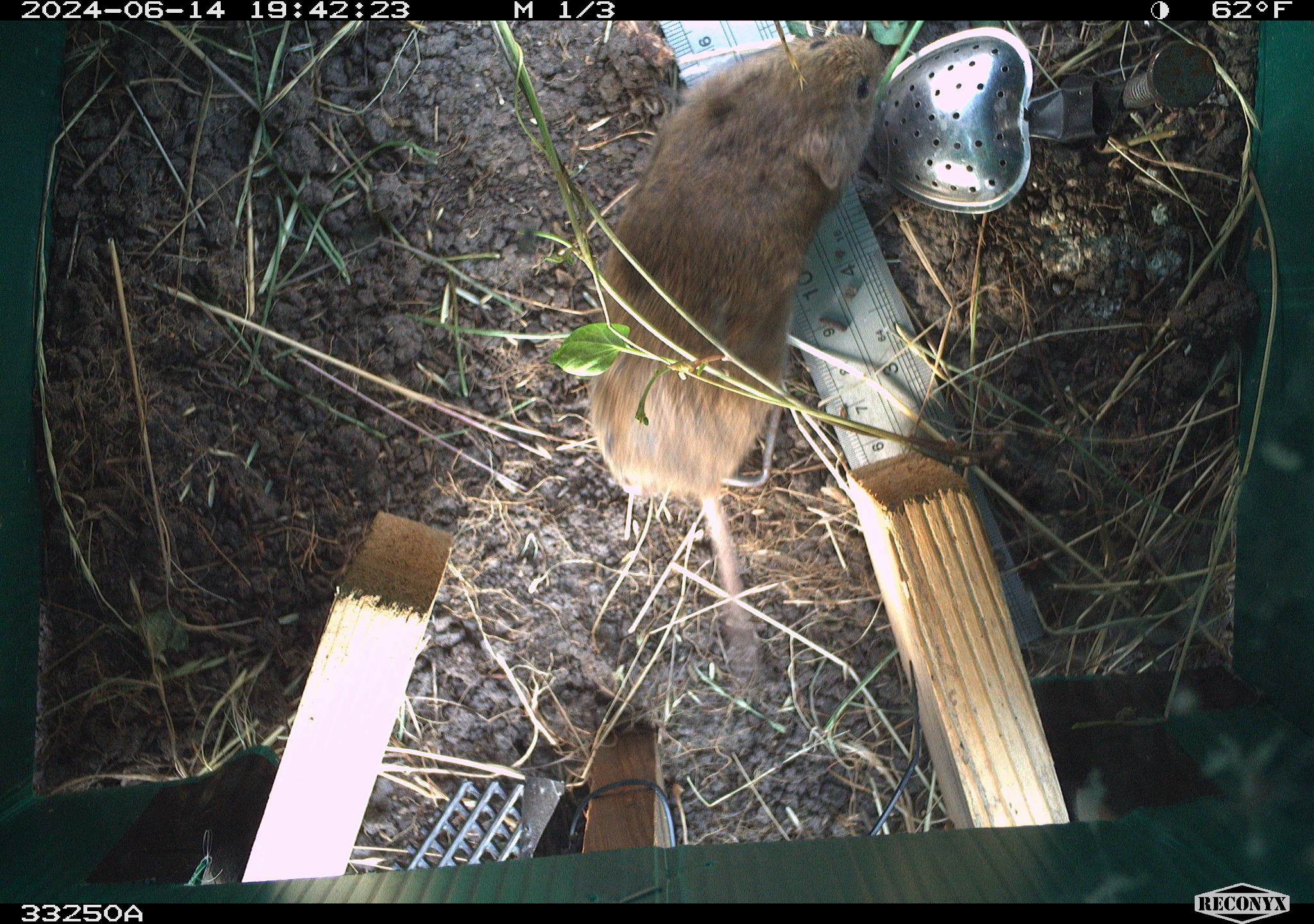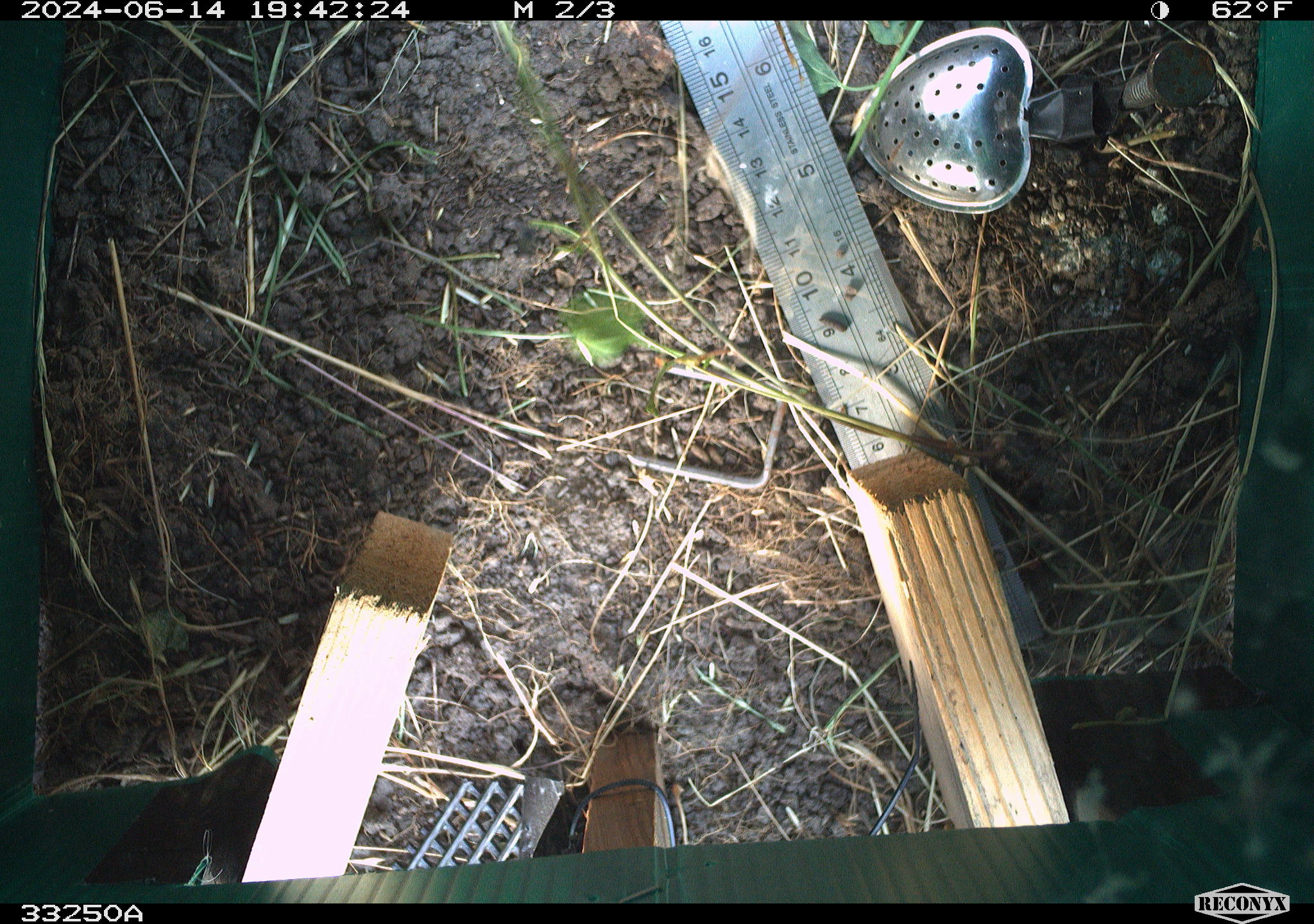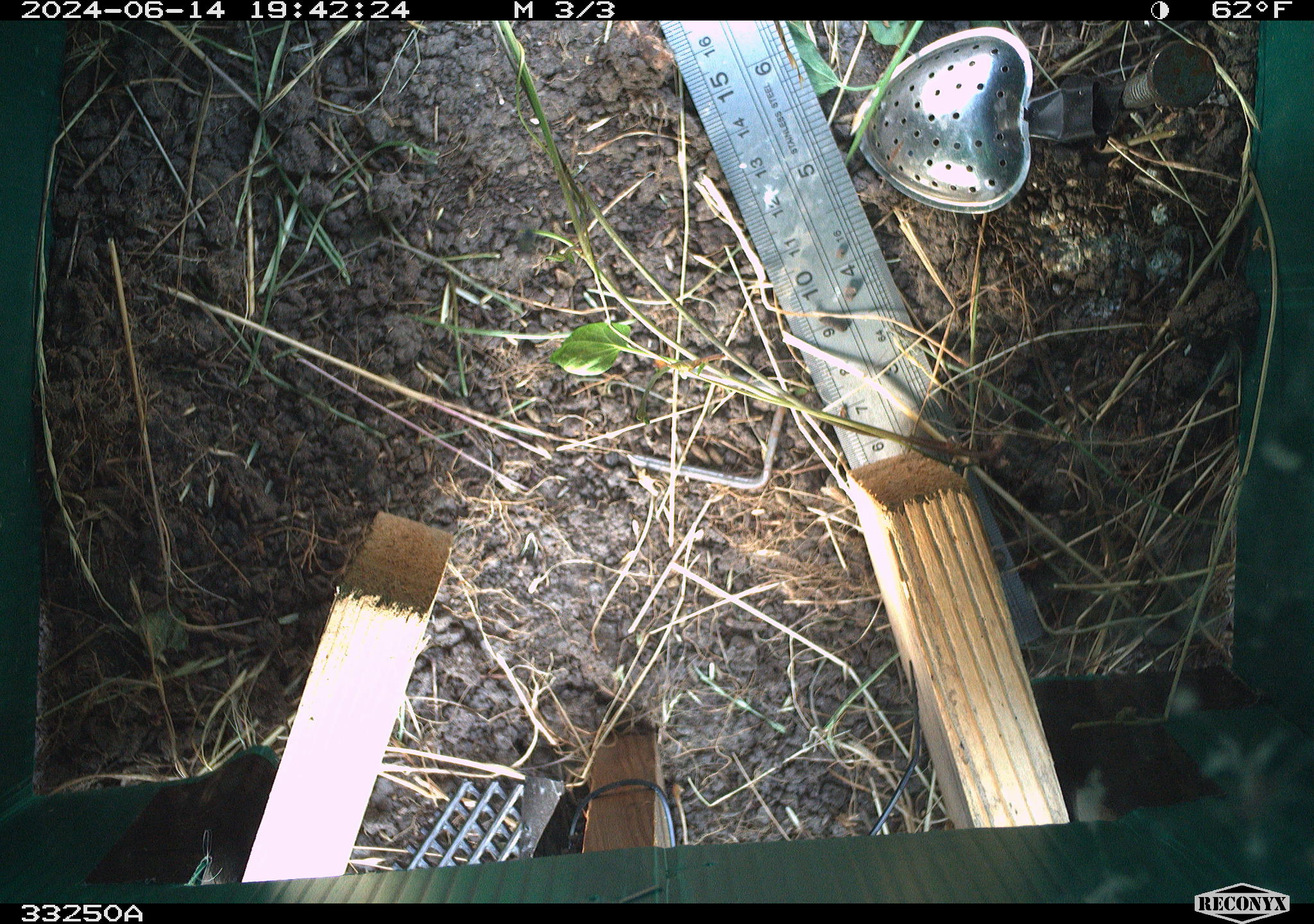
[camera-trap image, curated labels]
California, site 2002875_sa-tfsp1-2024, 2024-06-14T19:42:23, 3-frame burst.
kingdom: Animalia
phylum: Chordata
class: Mammalia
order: Rodentia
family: Cricetidae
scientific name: Arvicolinae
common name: voles, lemmings, and muskrats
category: arvicolinae subfamily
Arvicolinae subfamily (voles, lemmings, and muskrats) (Arvicolinae).